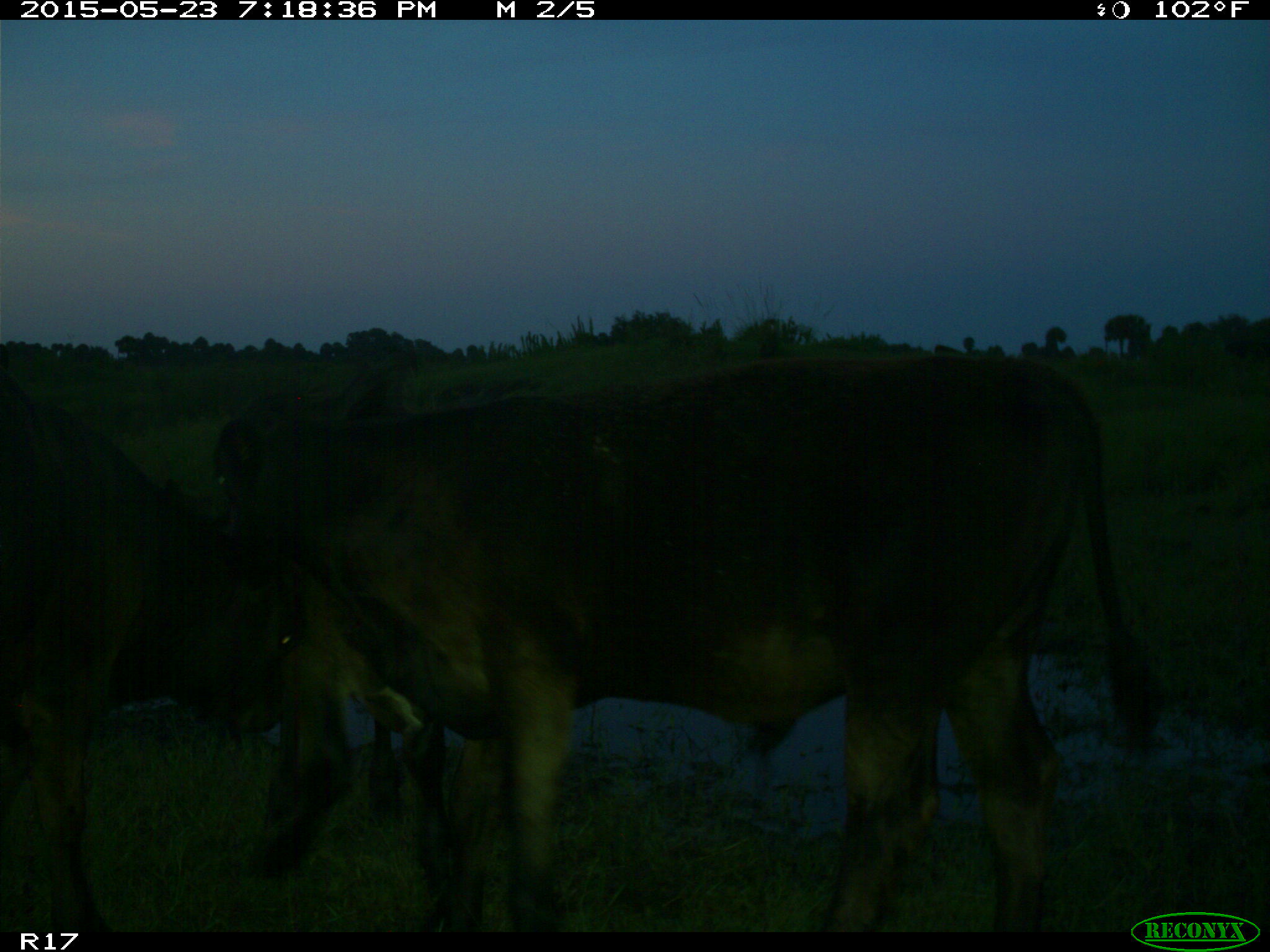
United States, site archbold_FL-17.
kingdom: Animalia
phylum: Chordata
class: Mammalia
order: Artiodactyla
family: Bovidae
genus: Bos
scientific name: Bos taurus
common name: domestic cow